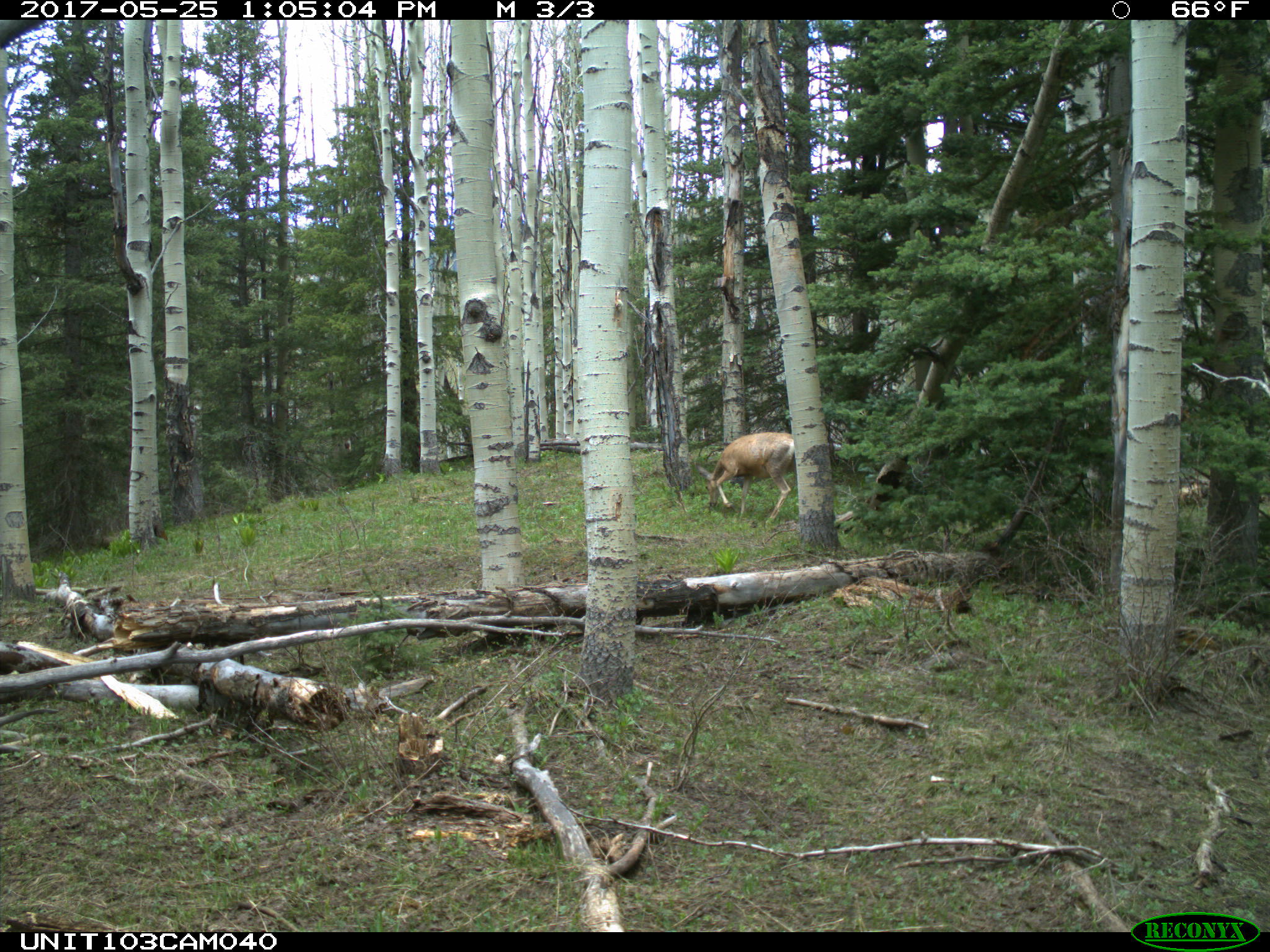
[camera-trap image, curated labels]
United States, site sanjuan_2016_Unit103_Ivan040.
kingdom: Animalia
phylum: Chordata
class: Mammalia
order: Artiodactyla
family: Cervidae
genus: Odocoileus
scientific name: Odocoileus hemionus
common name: mule deer